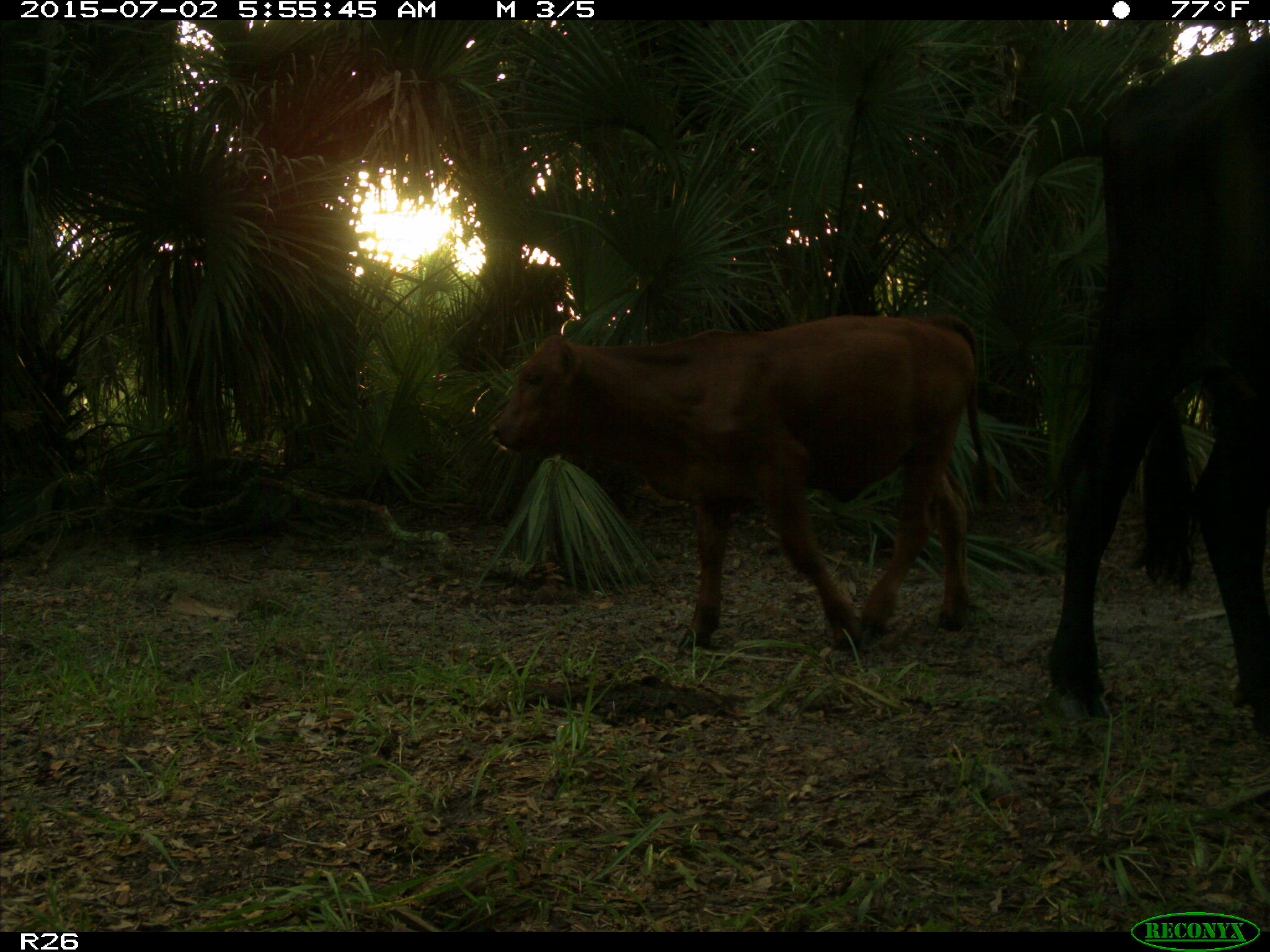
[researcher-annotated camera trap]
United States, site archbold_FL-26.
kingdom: Animalia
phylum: Chordata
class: Mammalia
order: Artiodactyla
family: Bovidae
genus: Bos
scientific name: Bos taurus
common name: domestic cow